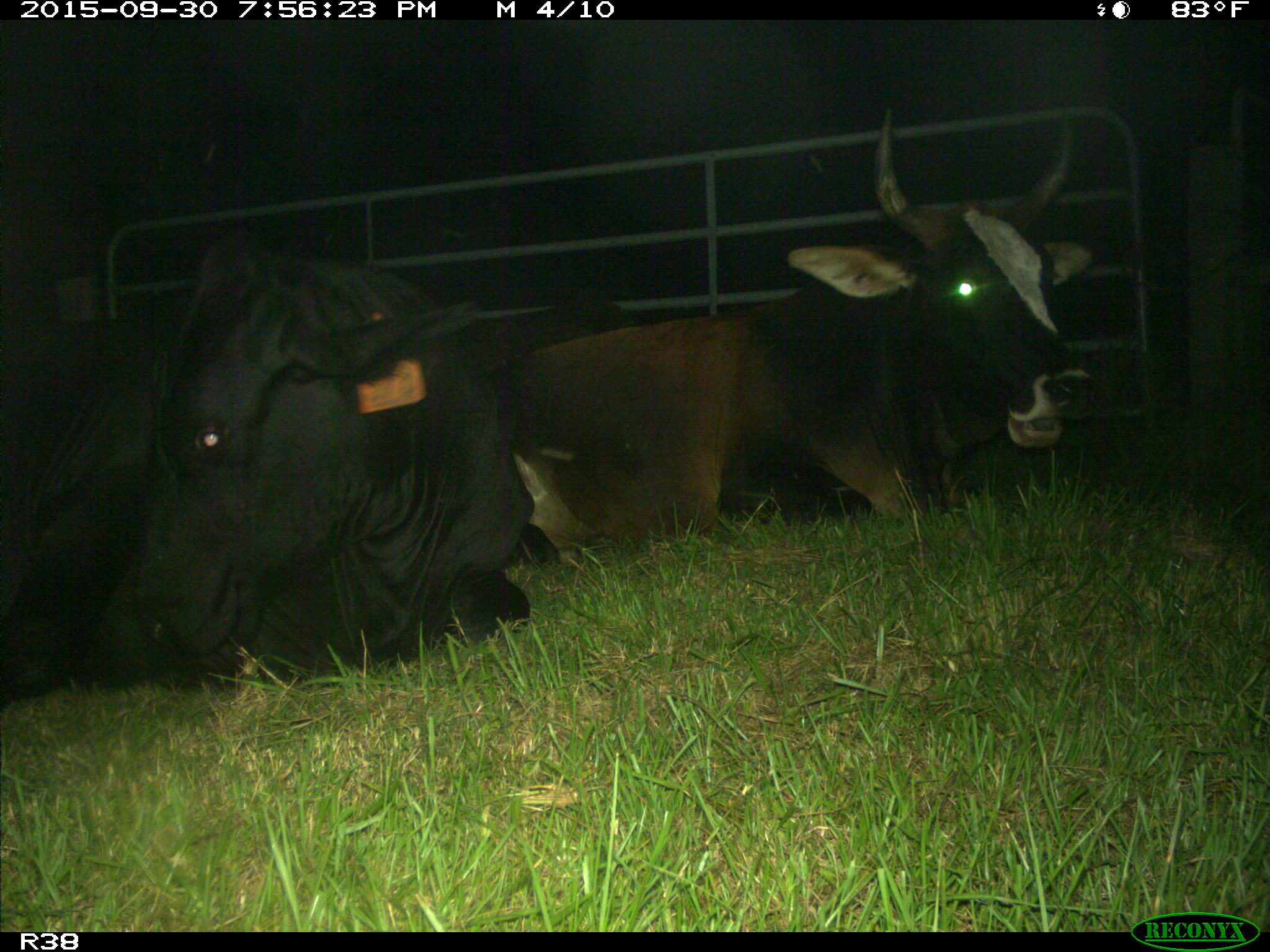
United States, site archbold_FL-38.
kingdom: Animalia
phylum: Chordata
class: Mammalia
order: Artiodactyla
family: Bovidae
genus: Bos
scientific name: Bos taurus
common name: domestic cow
Bos taurus (domestic cow).